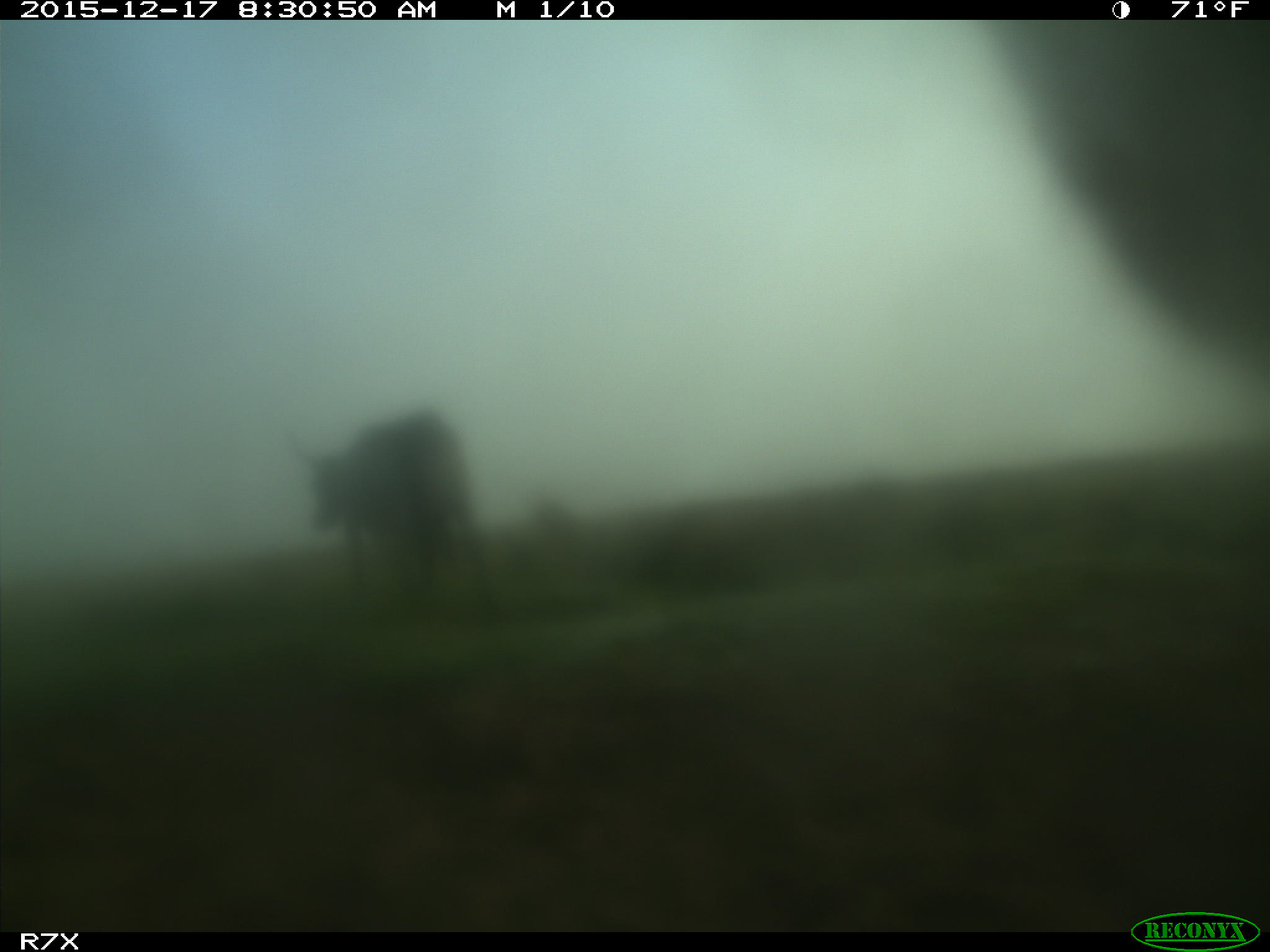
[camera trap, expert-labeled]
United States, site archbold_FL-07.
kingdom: Animalia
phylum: Chordata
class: Mammalia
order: Artiodactyla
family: Bovidae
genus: Bos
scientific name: Bos taurus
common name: domestic cow